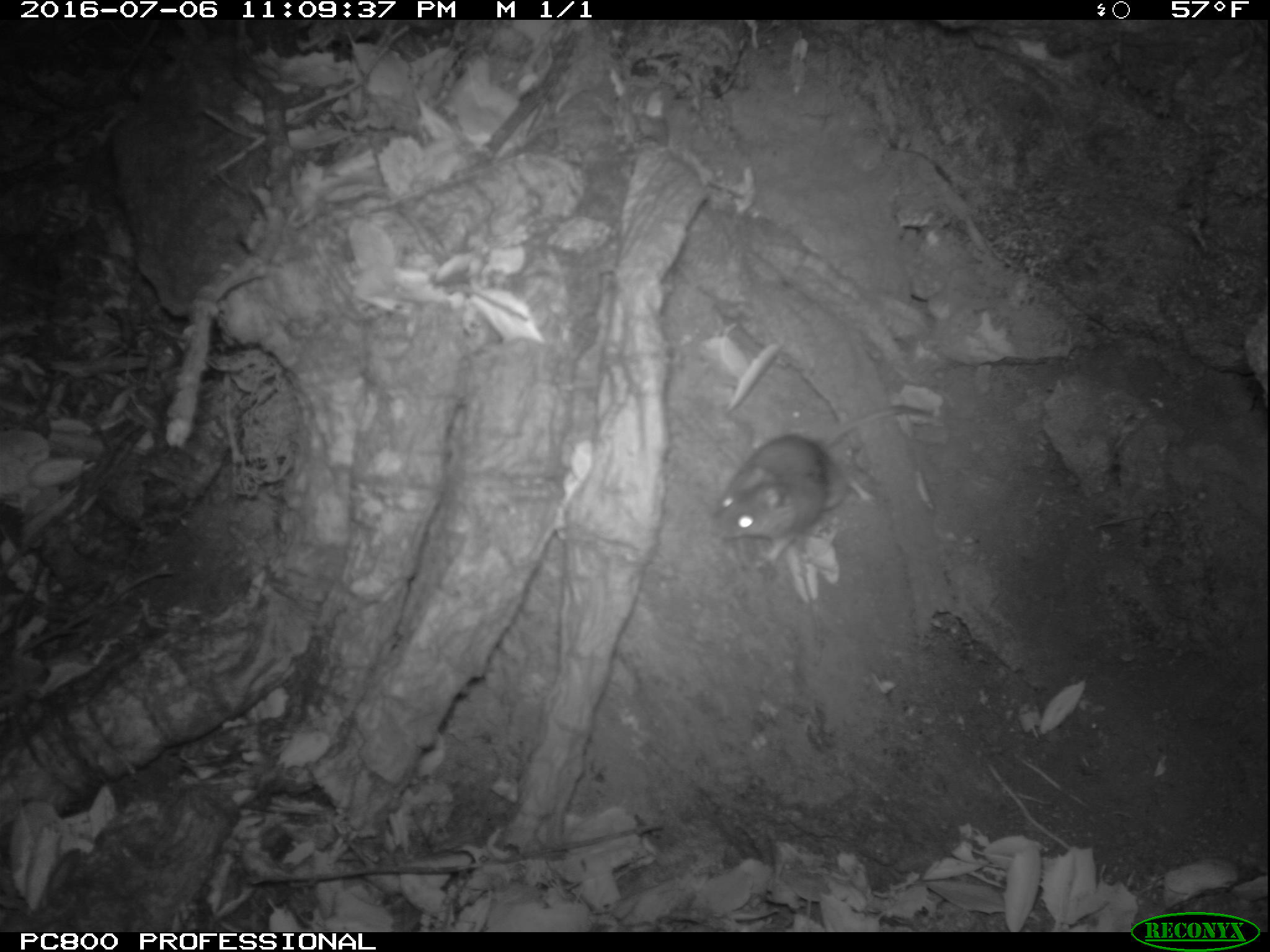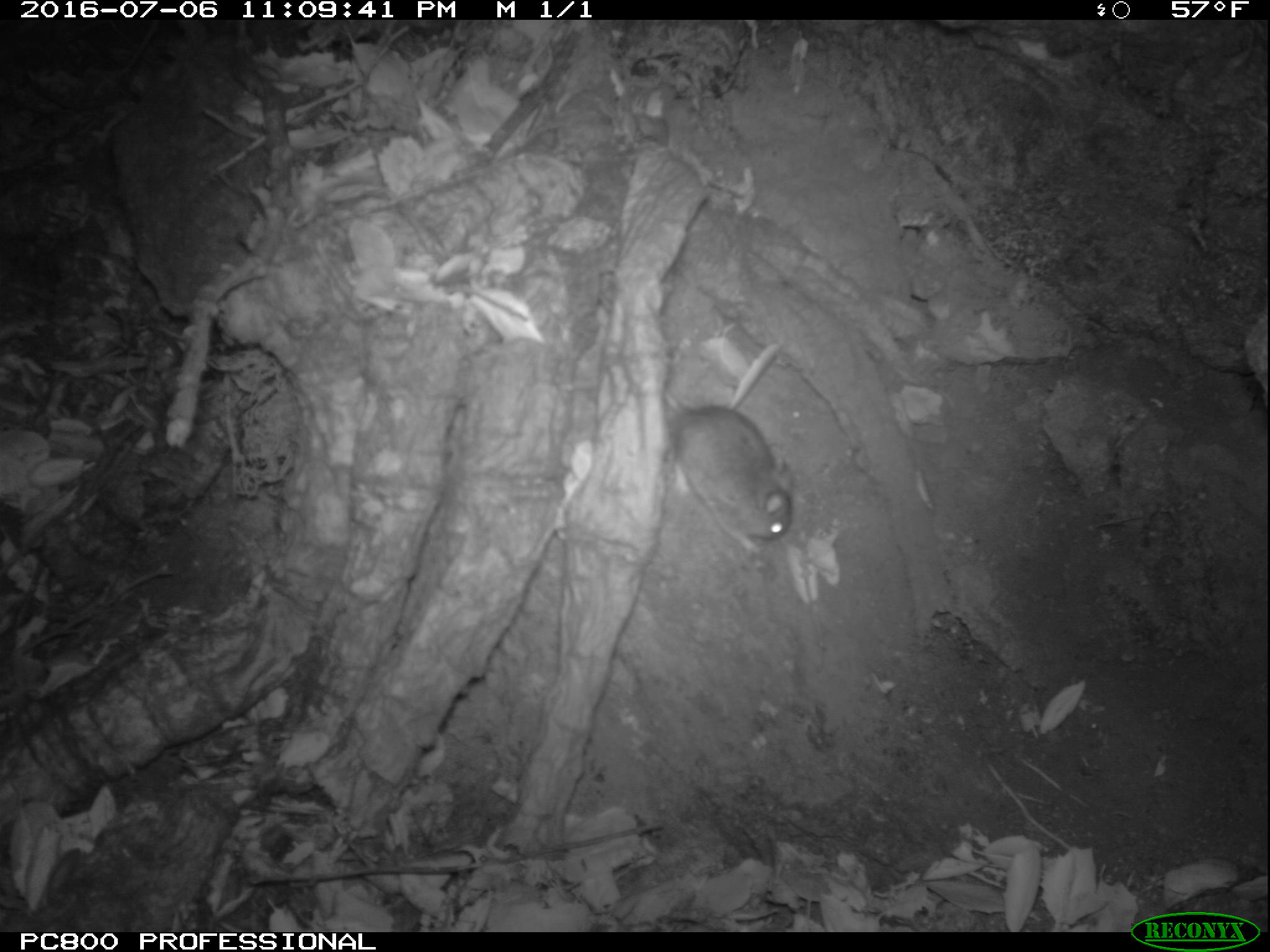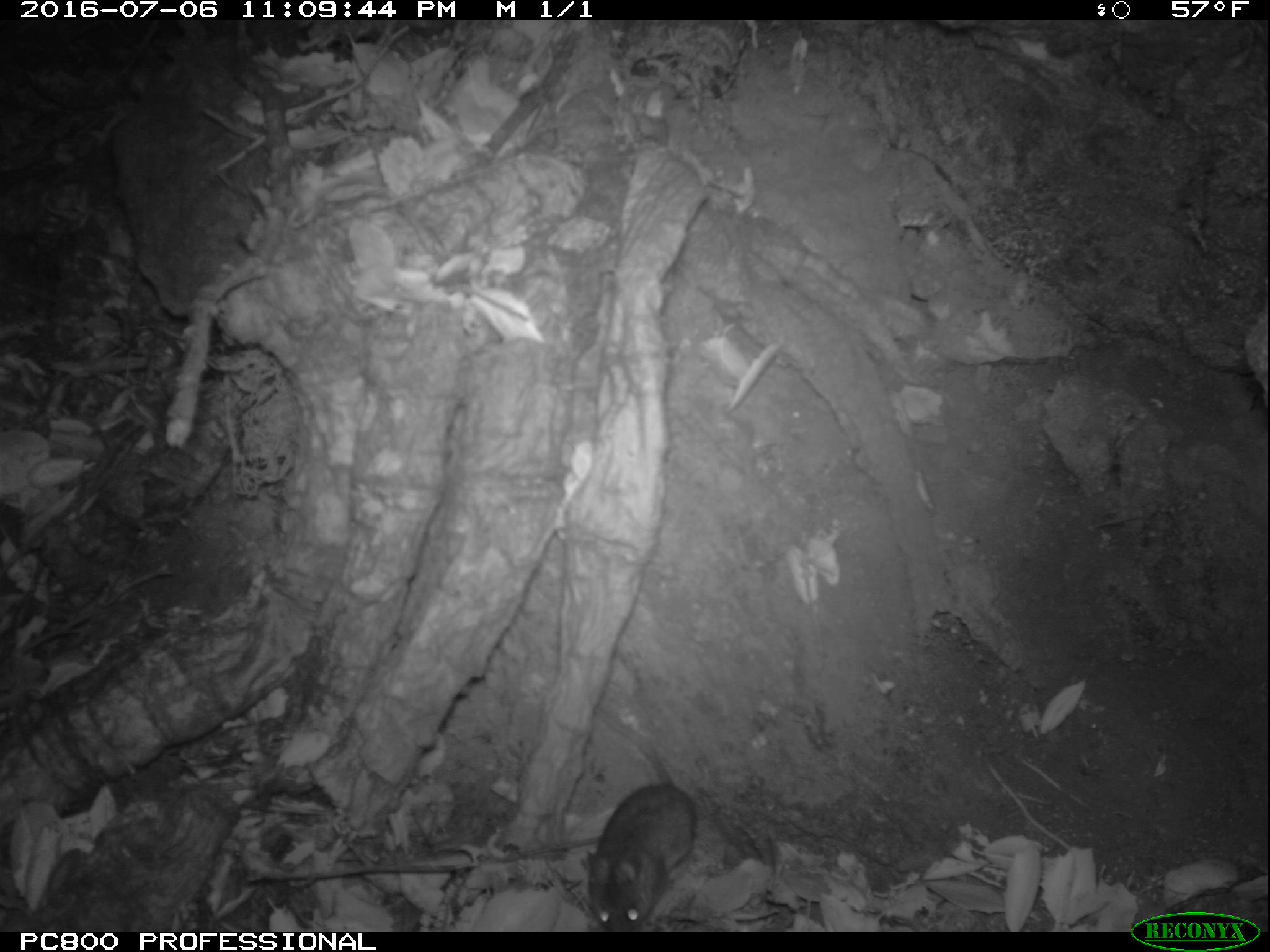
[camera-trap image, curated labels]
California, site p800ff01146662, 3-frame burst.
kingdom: Animalia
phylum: Chordata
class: Mammalia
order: Rodentia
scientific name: Rodentia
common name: rodent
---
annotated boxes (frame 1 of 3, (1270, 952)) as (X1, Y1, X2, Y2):
rodent: (711, 407, 931, 563)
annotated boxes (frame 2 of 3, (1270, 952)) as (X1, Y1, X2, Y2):
rodent: (658, 343, 796, 556)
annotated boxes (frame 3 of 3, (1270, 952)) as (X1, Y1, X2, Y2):
rodent: (584, 703, 693, 931)